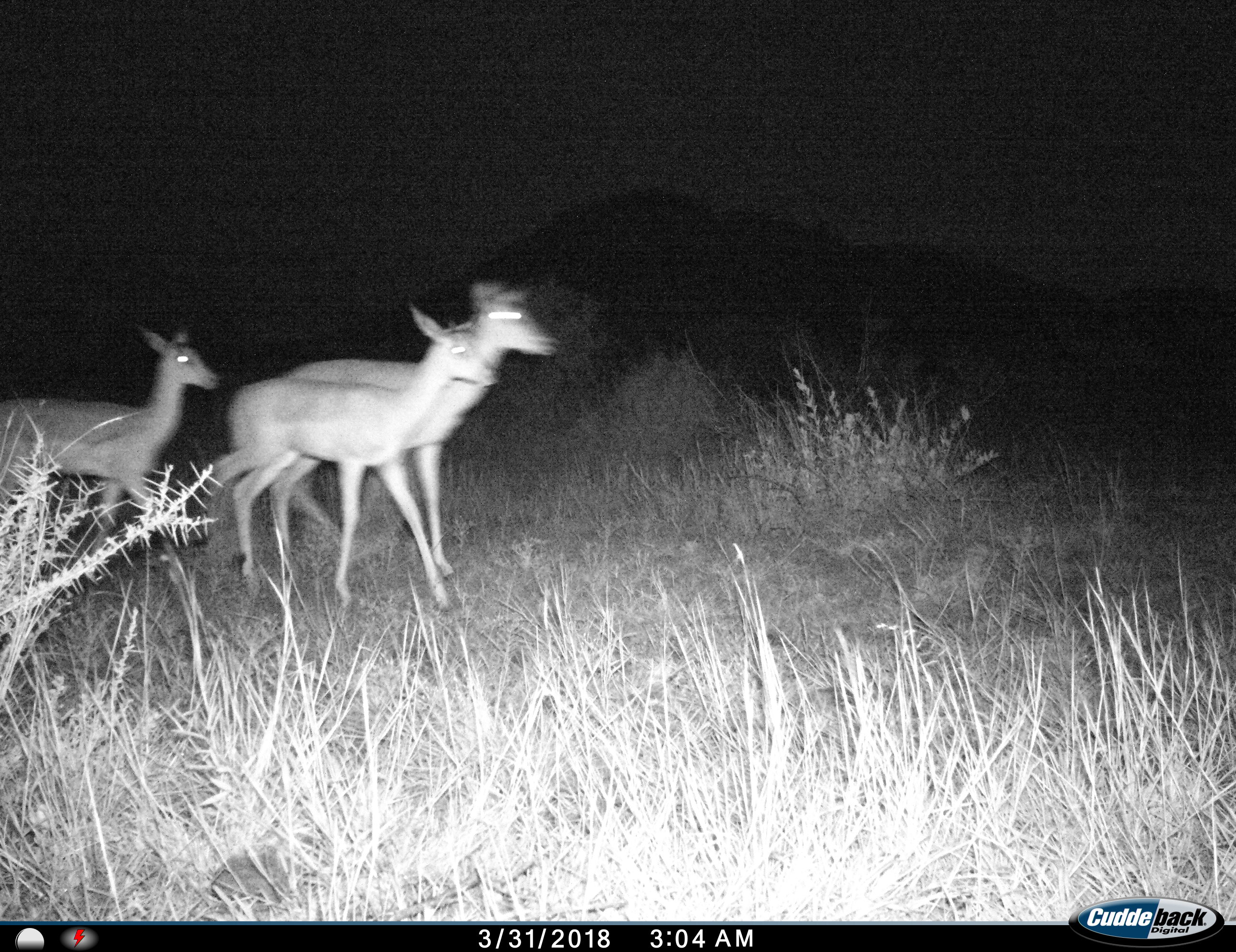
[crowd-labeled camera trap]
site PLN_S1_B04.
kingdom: Animalia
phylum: Chordata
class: Mammalia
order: Artiodactyla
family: Bovidae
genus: Aepyceros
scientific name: Aepyceros melampus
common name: impala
Impala (Aepyceros melampus), count 3. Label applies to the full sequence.